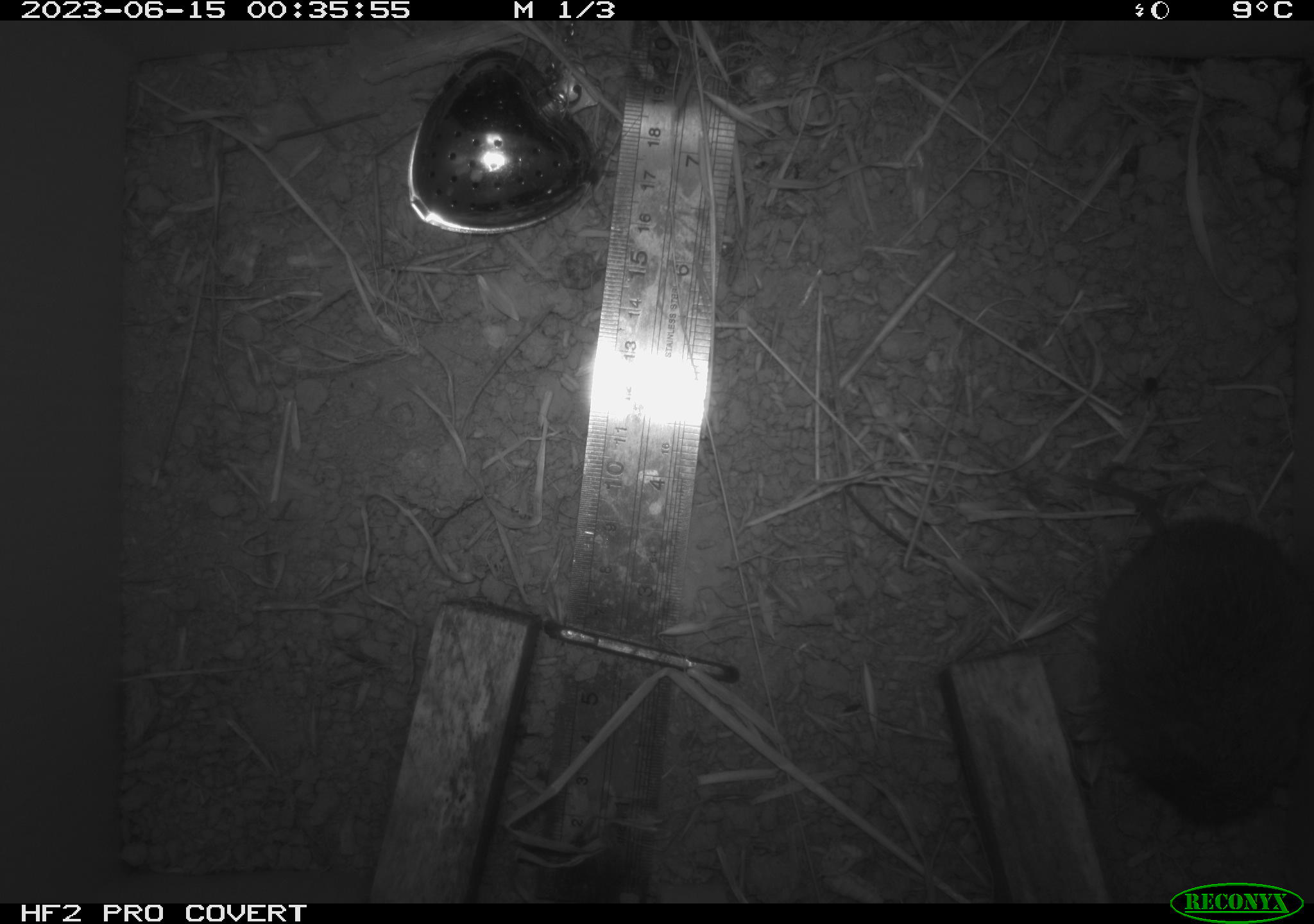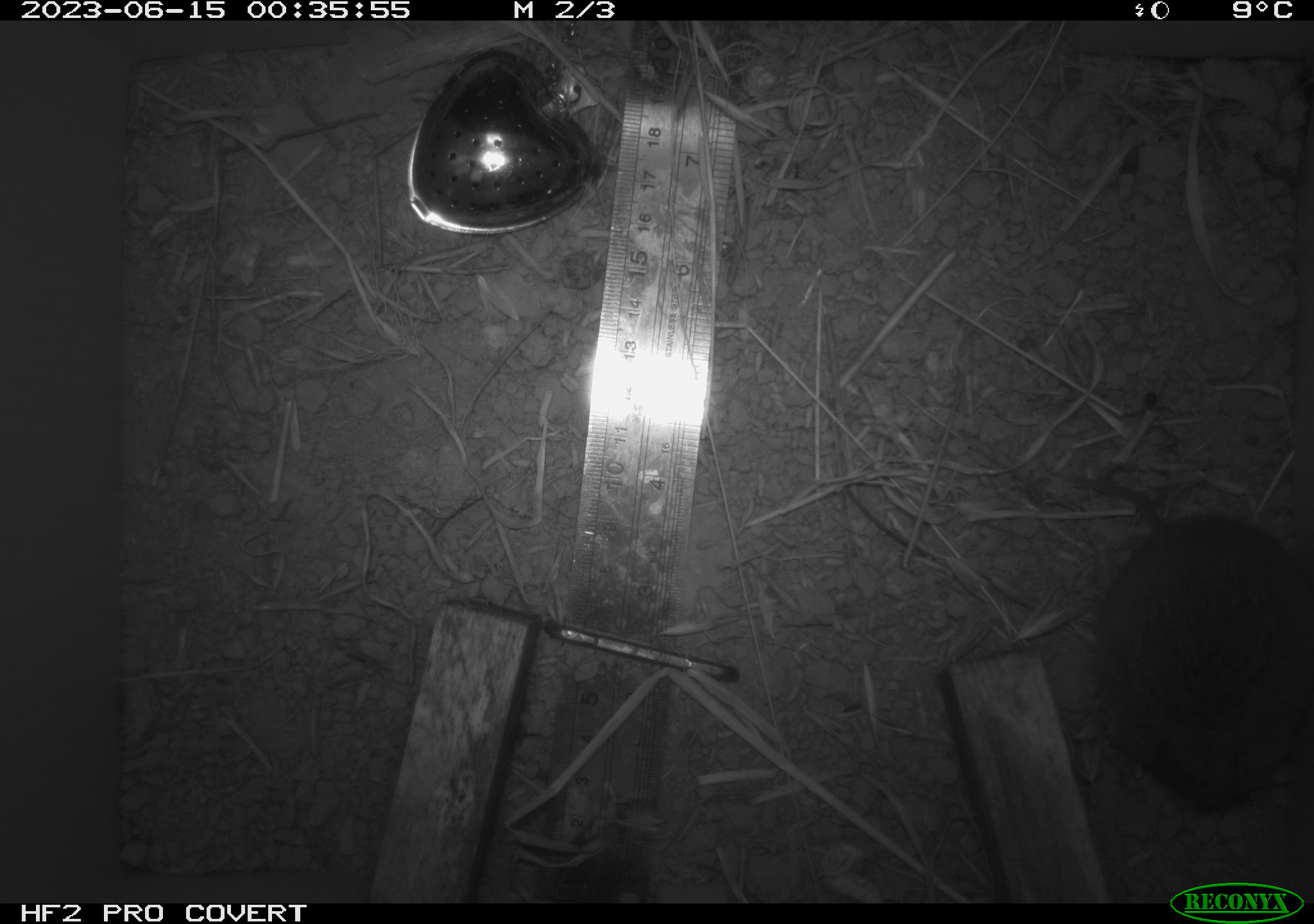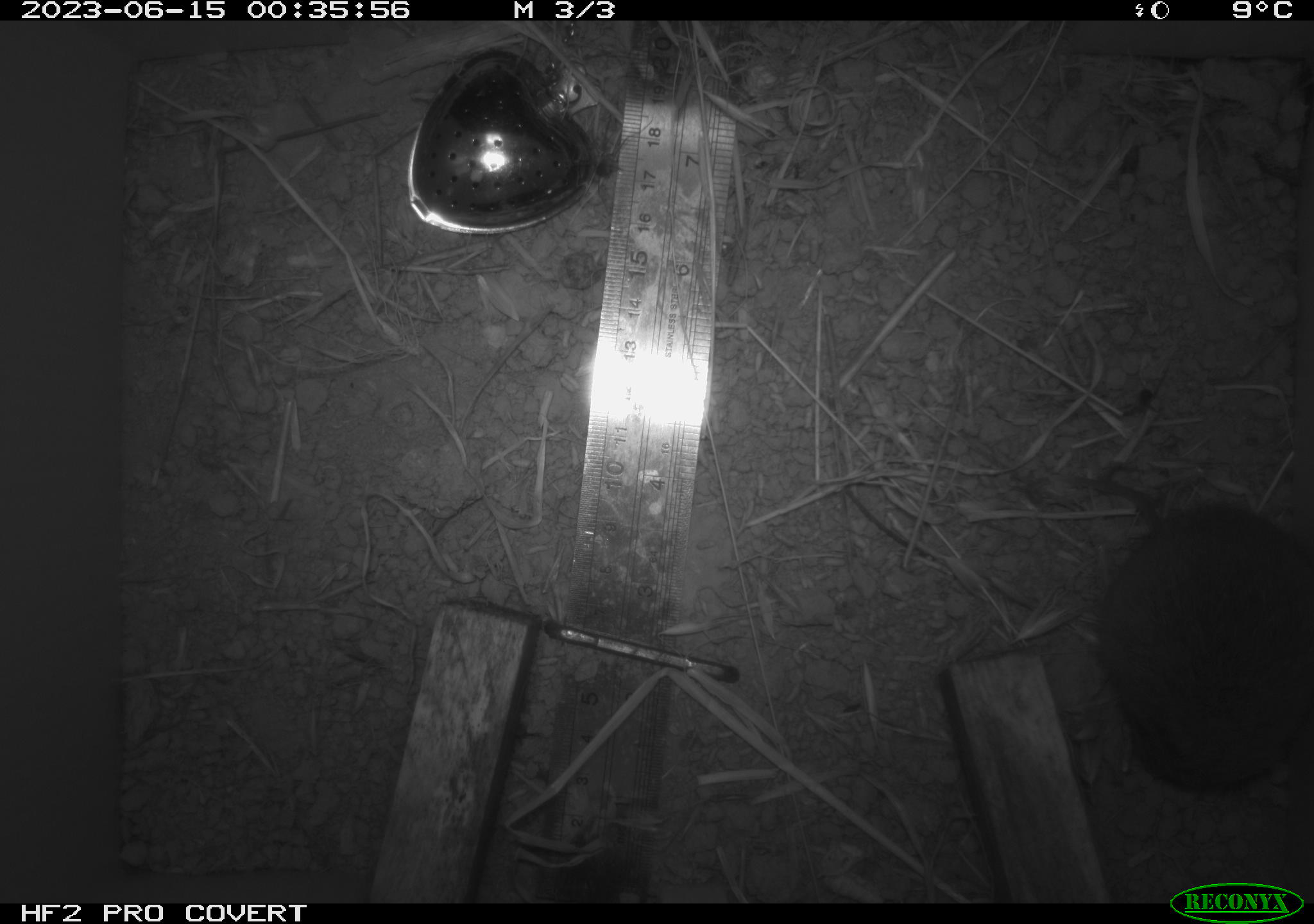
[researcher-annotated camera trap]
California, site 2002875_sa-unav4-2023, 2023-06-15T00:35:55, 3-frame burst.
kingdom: Animalia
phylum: Chordata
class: Mammalia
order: Rodentia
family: Cricetidae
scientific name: Arvicolinae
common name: voles, lemmings, and muskrats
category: arvicolinae subfamily